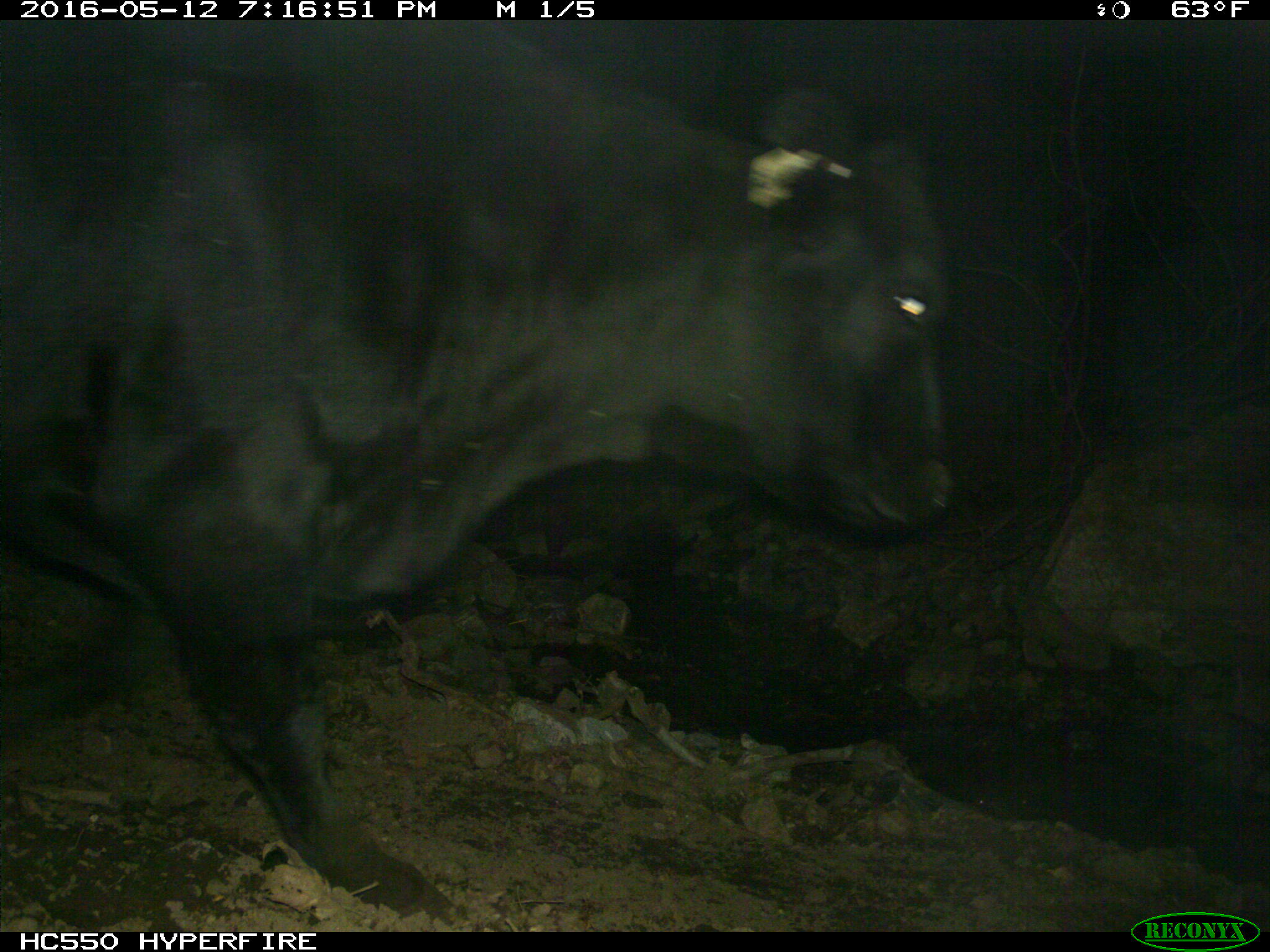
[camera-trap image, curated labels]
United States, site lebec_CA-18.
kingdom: Animalia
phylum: Chordata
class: Mammalia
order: Artiodactyla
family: Bovidae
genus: Bos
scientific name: Bos taurus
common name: domestic cow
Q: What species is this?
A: Bos taurus (domestic cow).